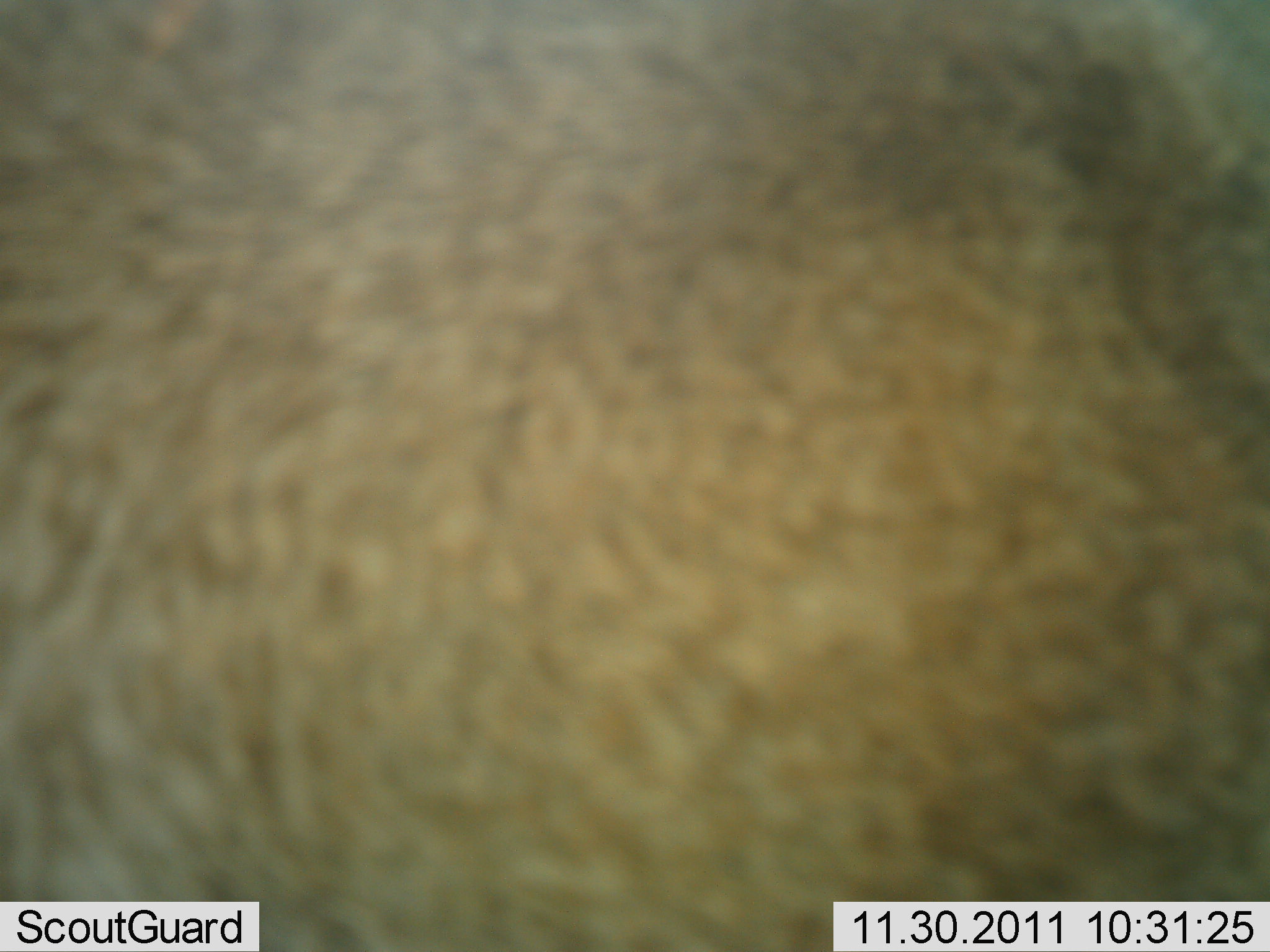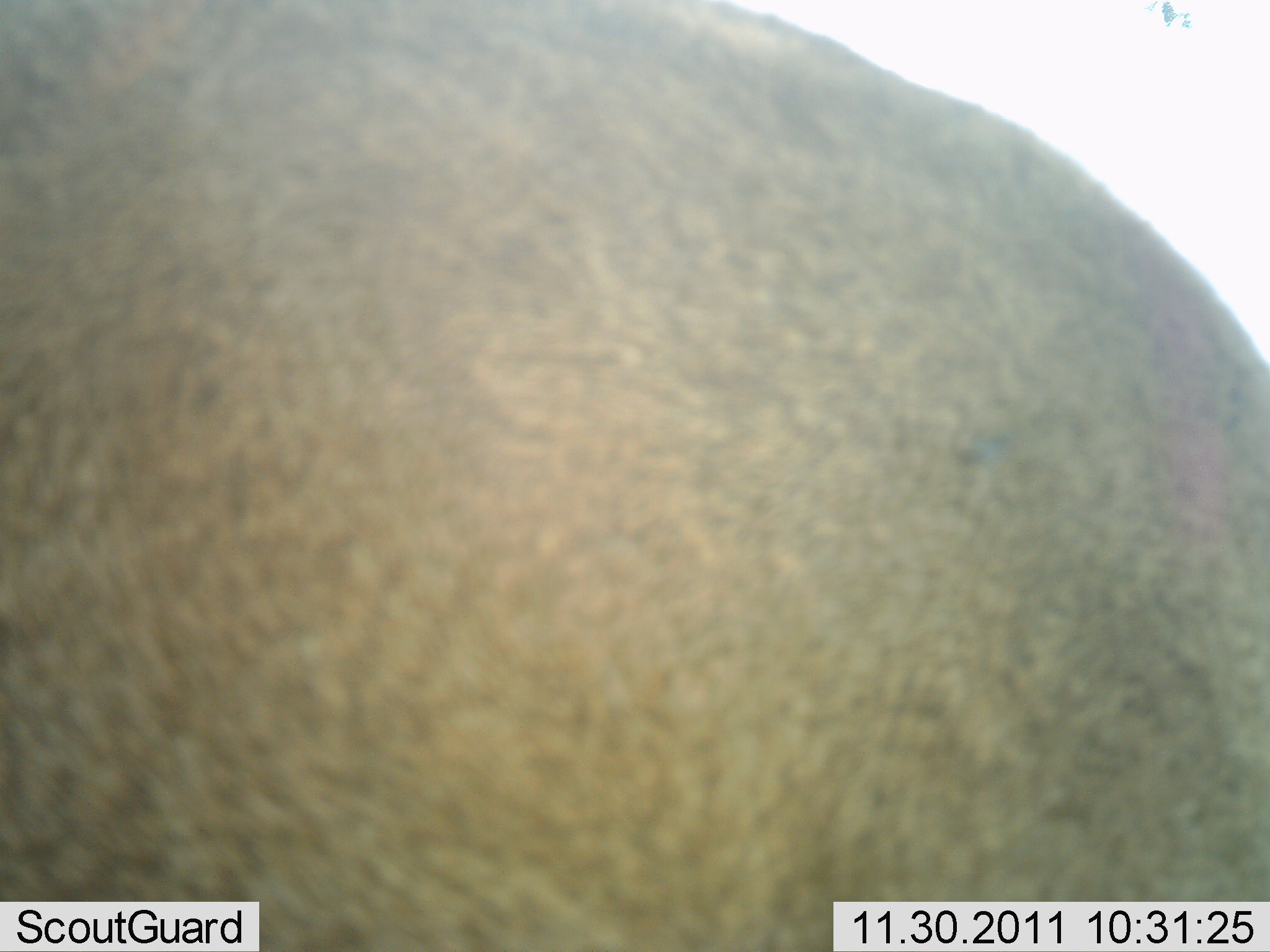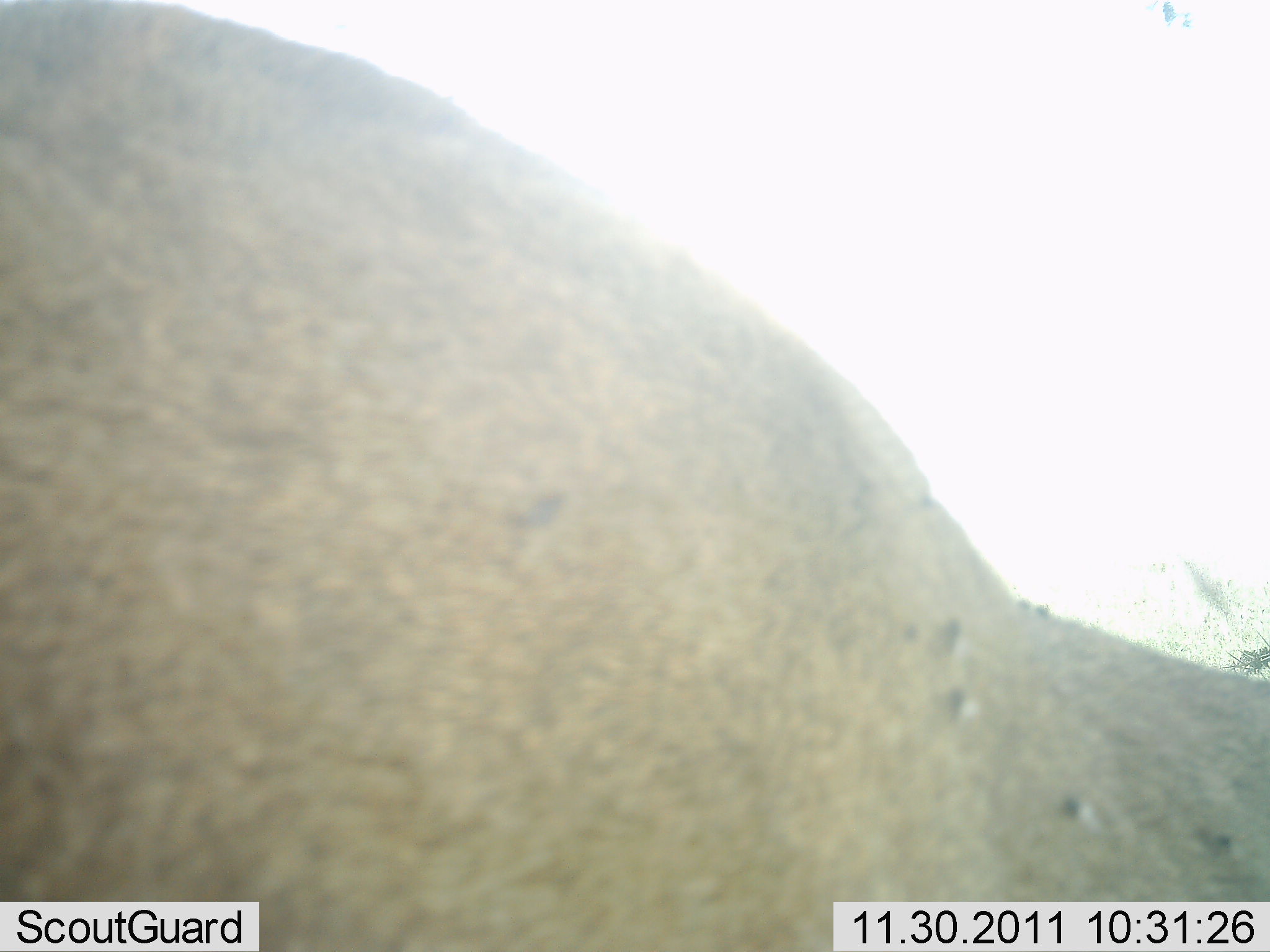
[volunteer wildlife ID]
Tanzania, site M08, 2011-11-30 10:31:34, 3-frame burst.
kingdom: Animalia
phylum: Chordata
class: Mammalia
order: Artiodactyla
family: Bovidae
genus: Tragelaphus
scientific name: Tragelaphus oryx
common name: eland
Eland (Tragelaphus oryx), count 1. Behavior (volunteer vote fractions): standing 75%, resting 0%, moving 25%, interacting 0%. Young present (vote fraction): 0%. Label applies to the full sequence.